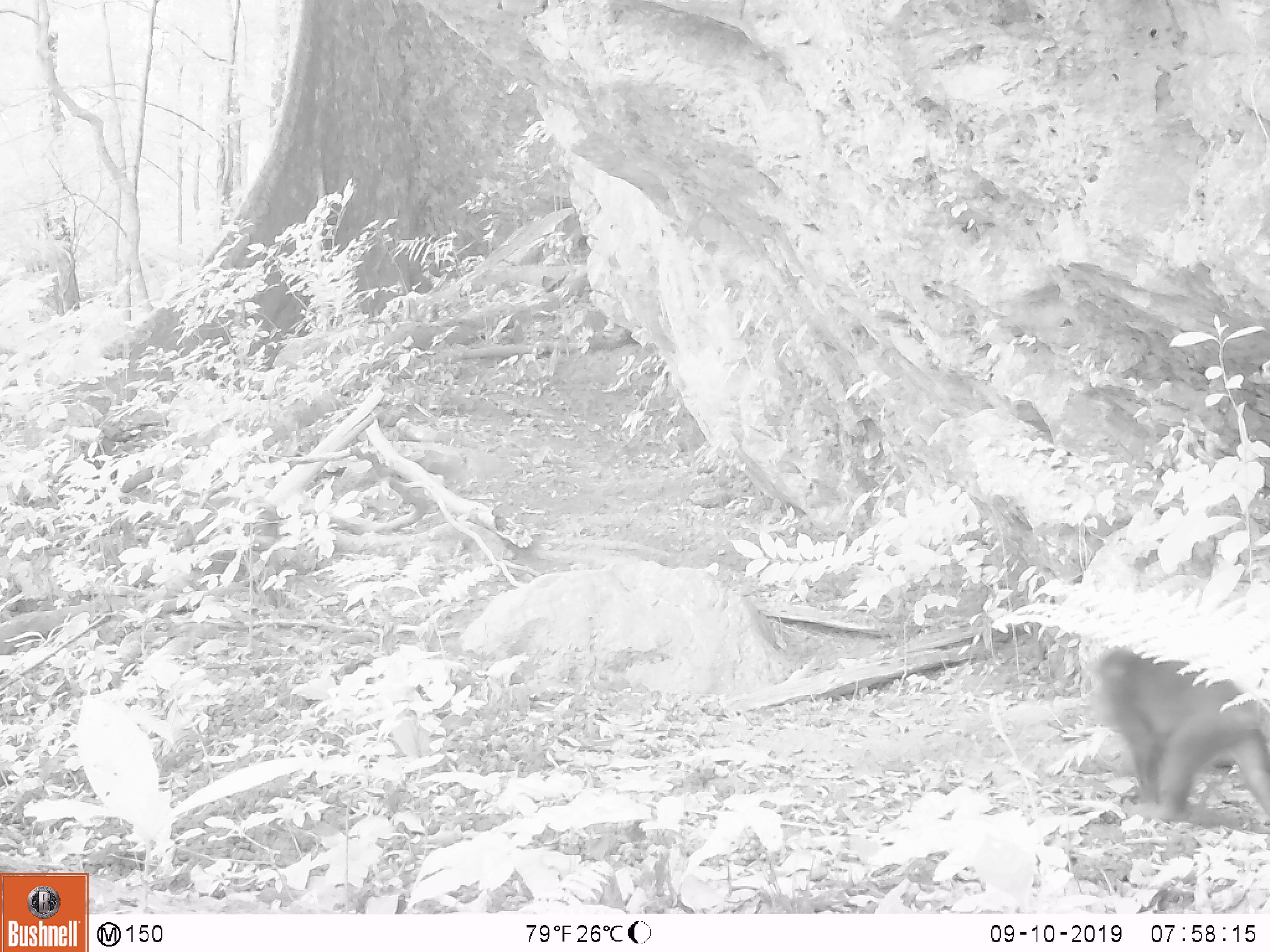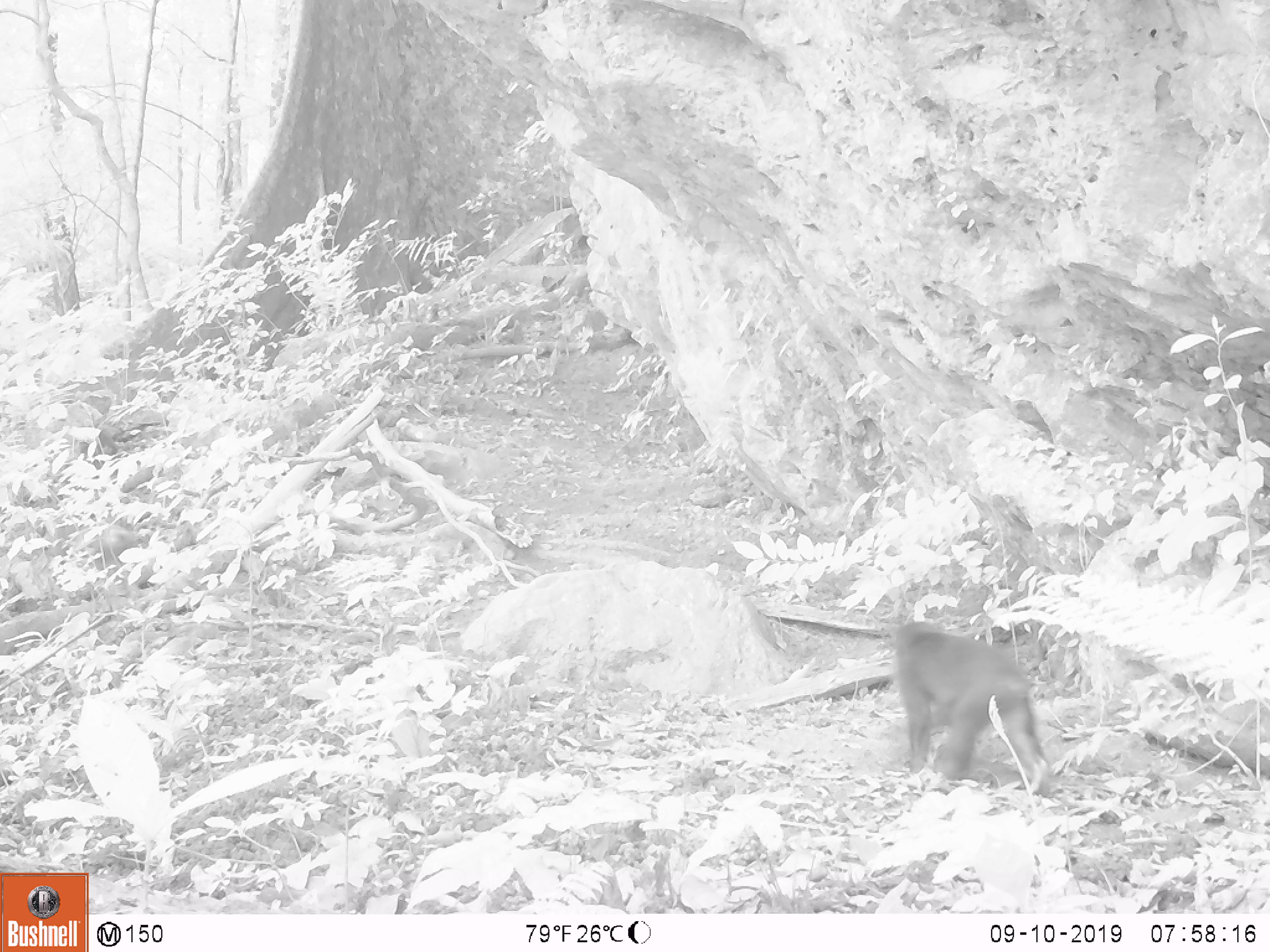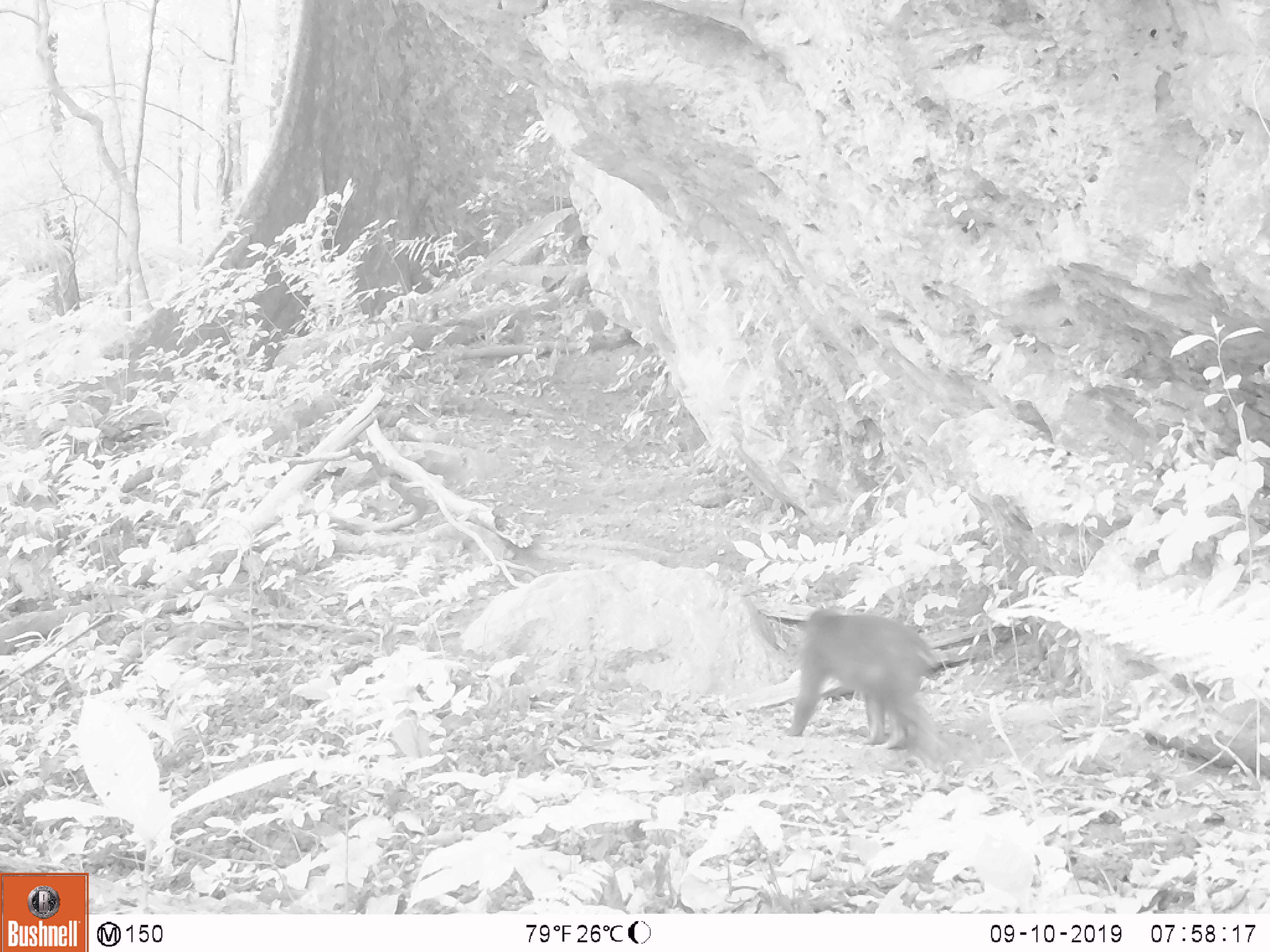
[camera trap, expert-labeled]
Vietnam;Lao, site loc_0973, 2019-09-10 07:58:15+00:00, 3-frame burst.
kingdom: Animalia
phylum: Chordata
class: Mammalia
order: Primates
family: Cercopithecidae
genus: Macaca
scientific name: Macaca arctoides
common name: stump-tailed macaque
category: stump tailed macaque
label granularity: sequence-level